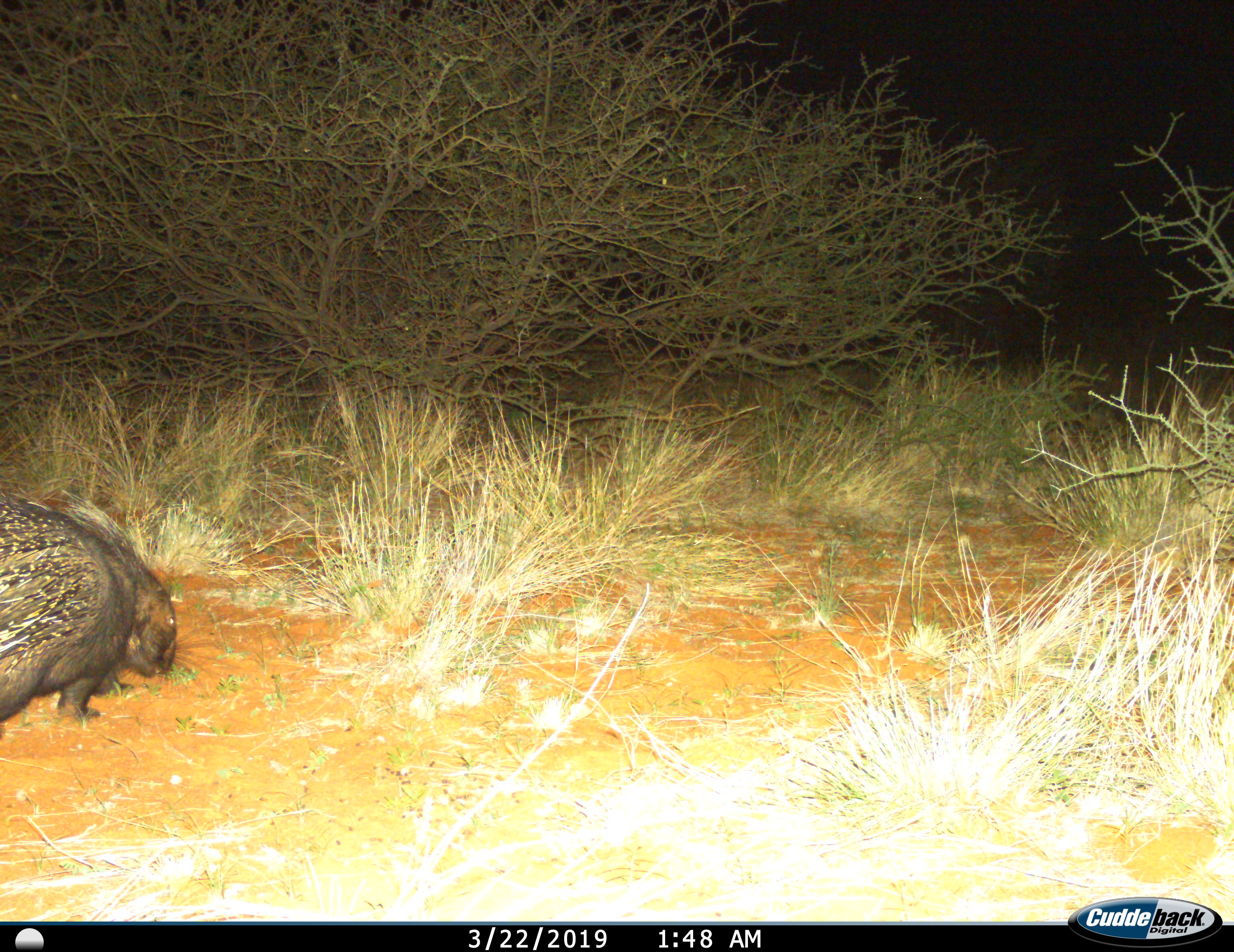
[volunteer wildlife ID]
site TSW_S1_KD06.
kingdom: Animalia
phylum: Chordata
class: Mammalia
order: Rodentia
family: Hystricidae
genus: Hystrix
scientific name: Hystrix cristata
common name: crested porcupine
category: porcupine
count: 1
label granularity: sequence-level